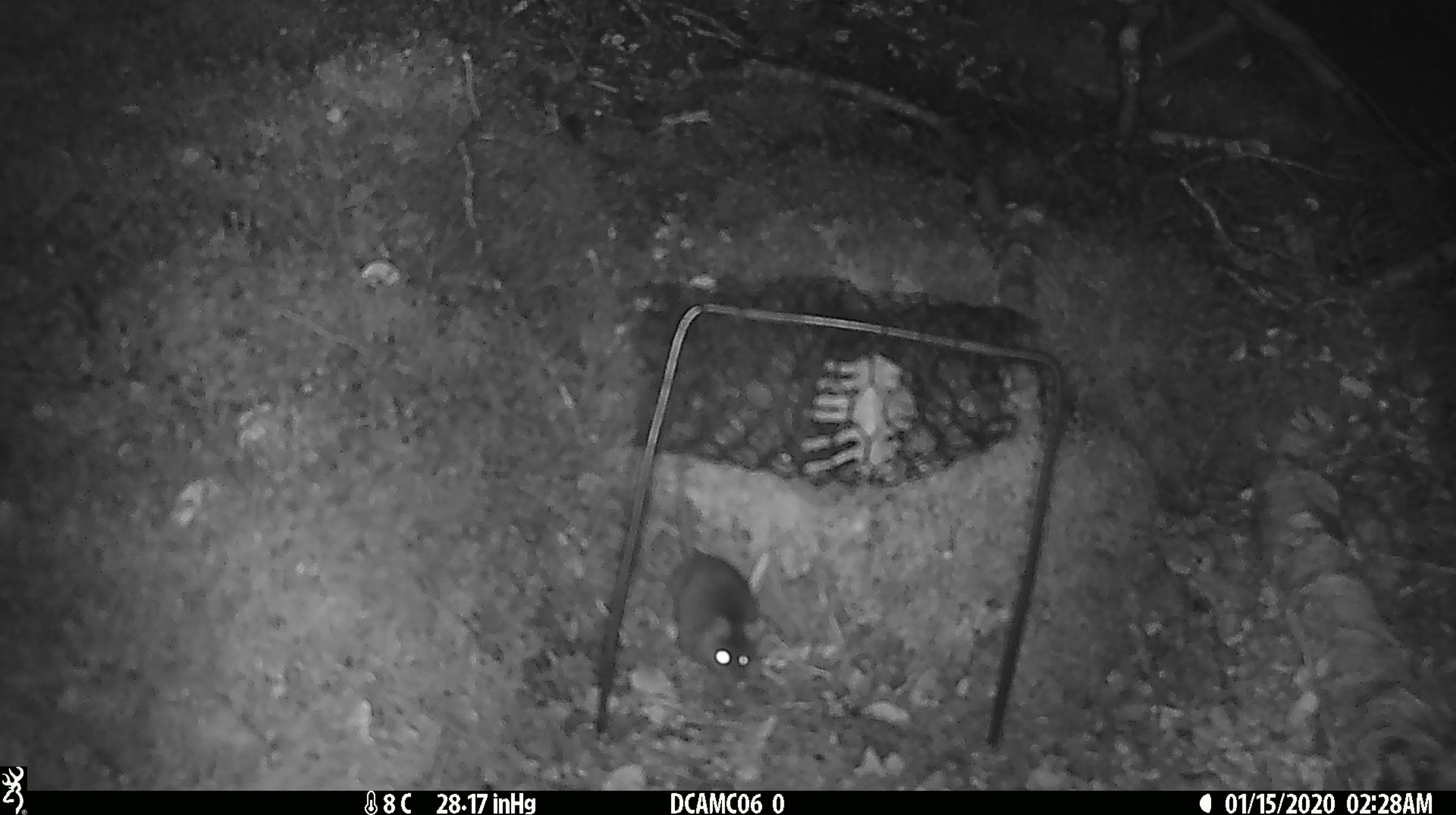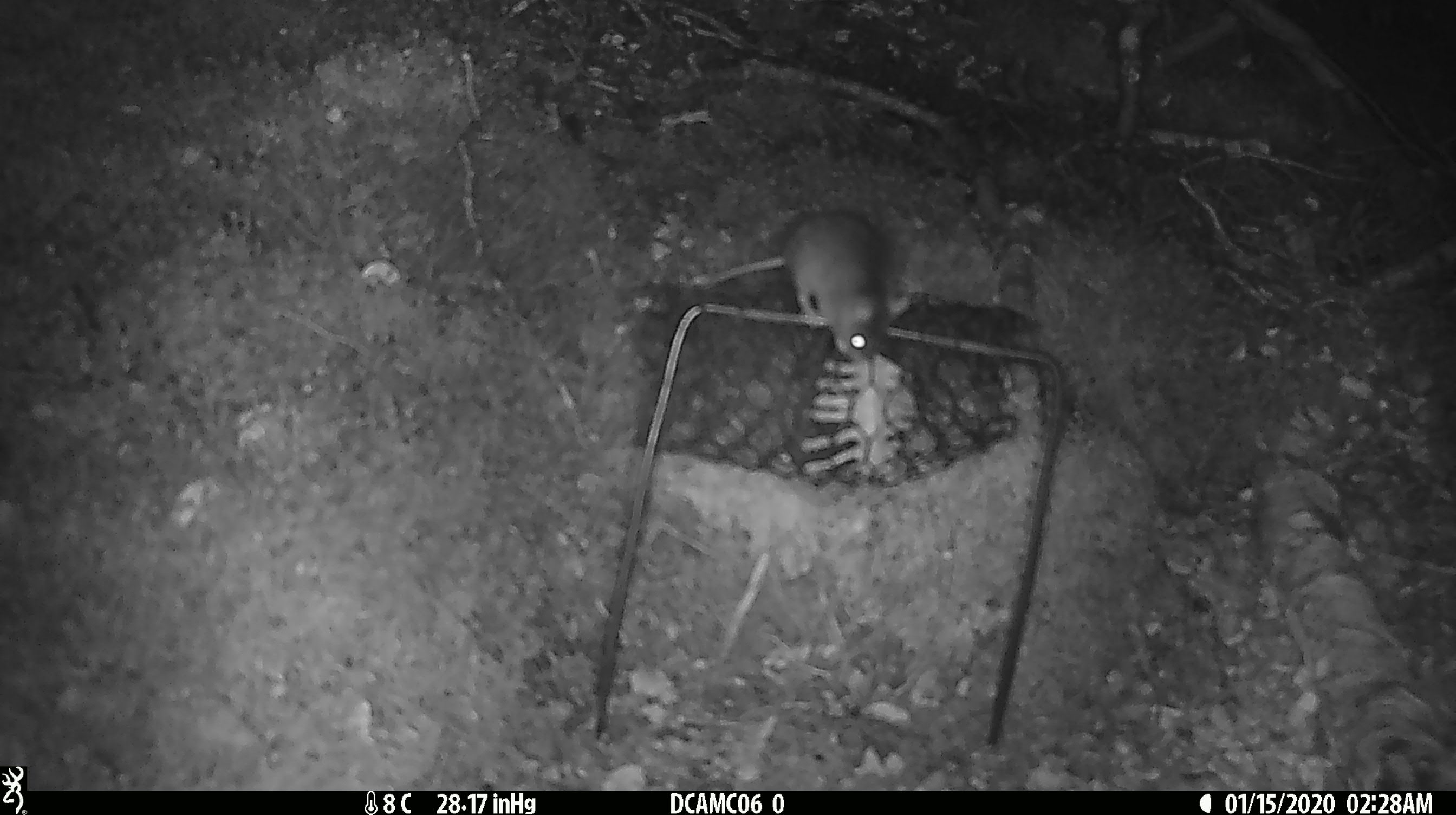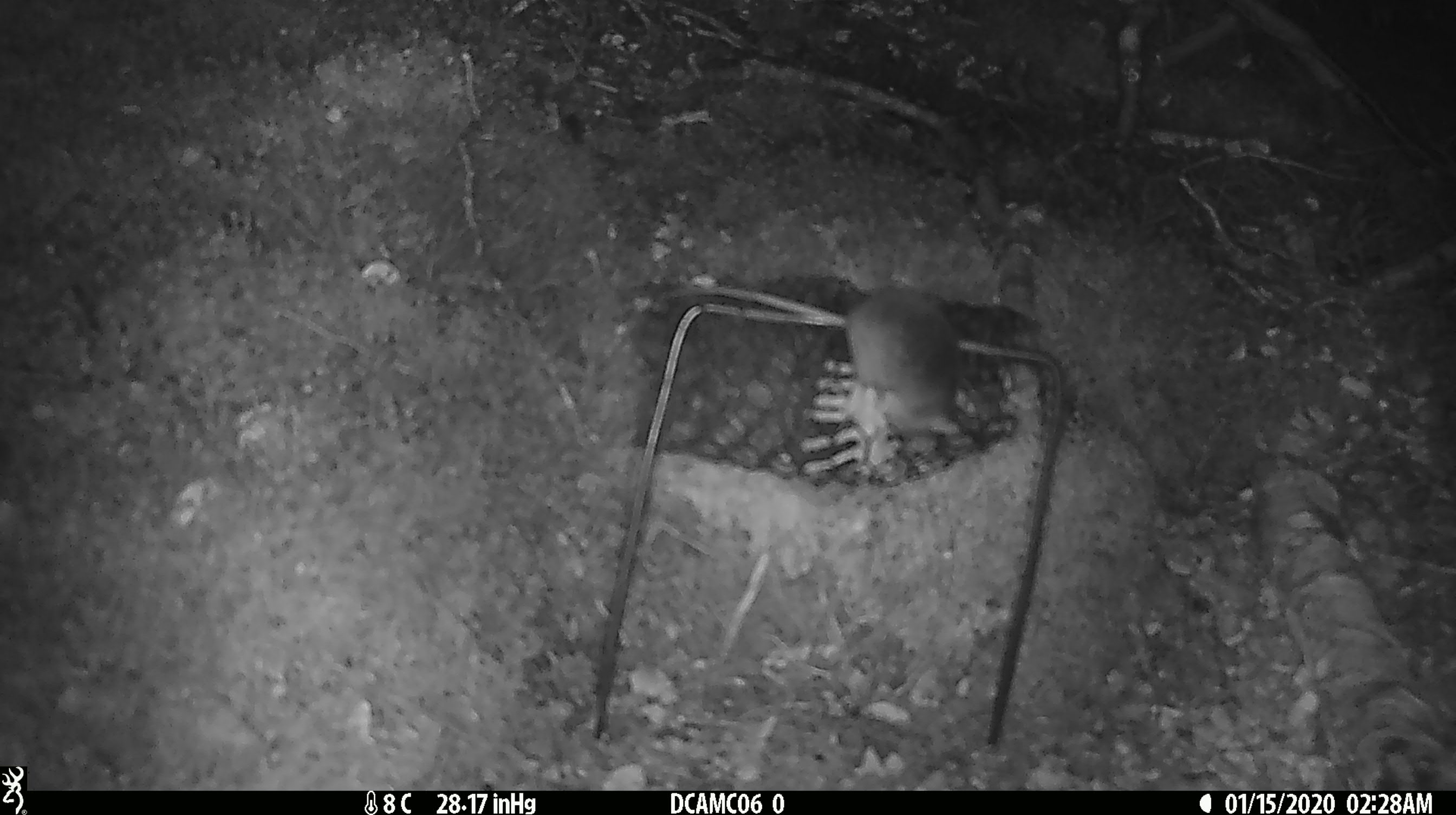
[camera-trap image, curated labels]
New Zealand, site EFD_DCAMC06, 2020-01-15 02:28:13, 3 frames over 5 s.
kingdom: Animalia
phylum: Chordata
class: Mammalia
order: Rodentia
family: Muridae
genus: Mus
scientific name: Mus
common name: mouse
Mouse (Mus).